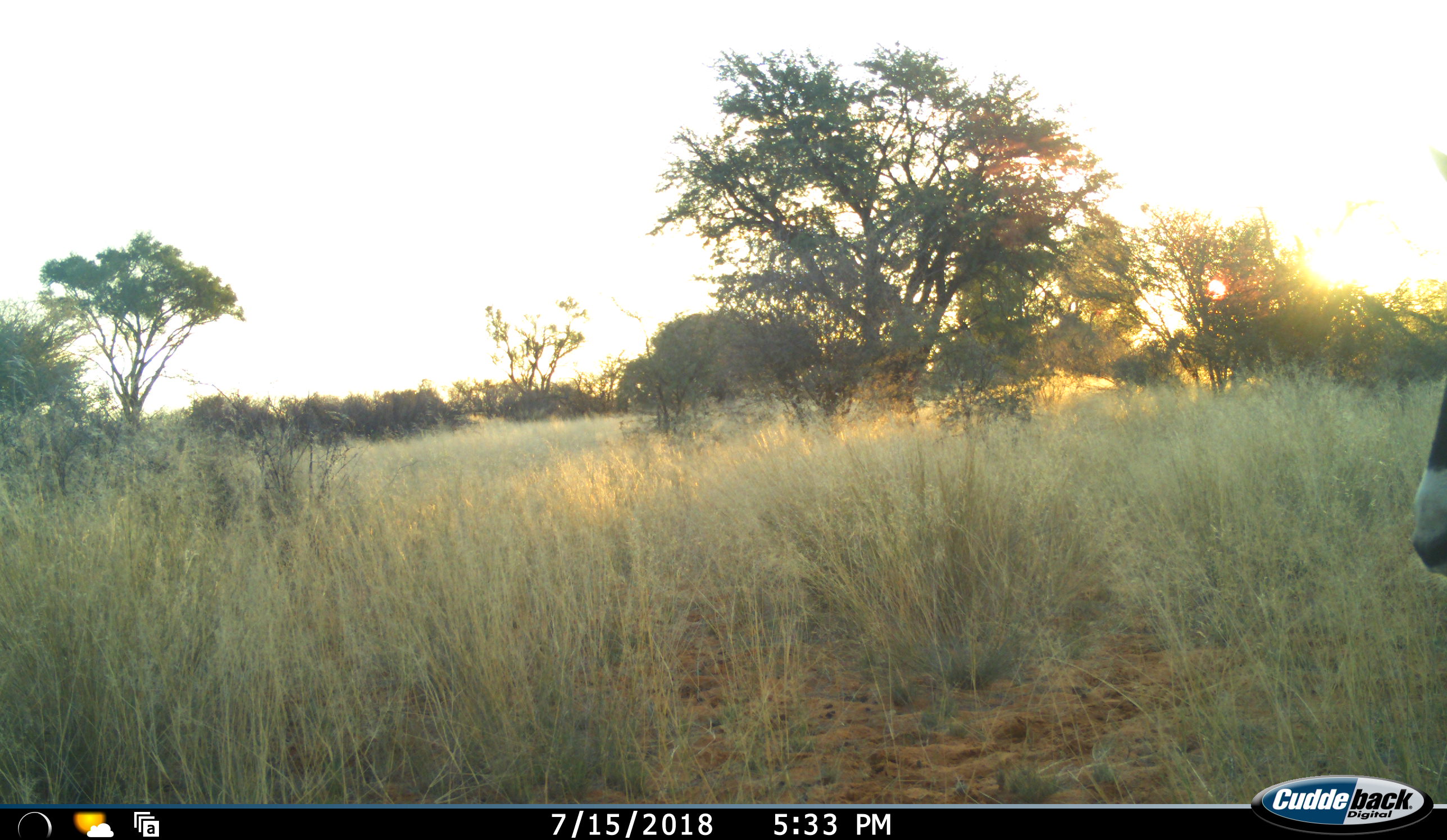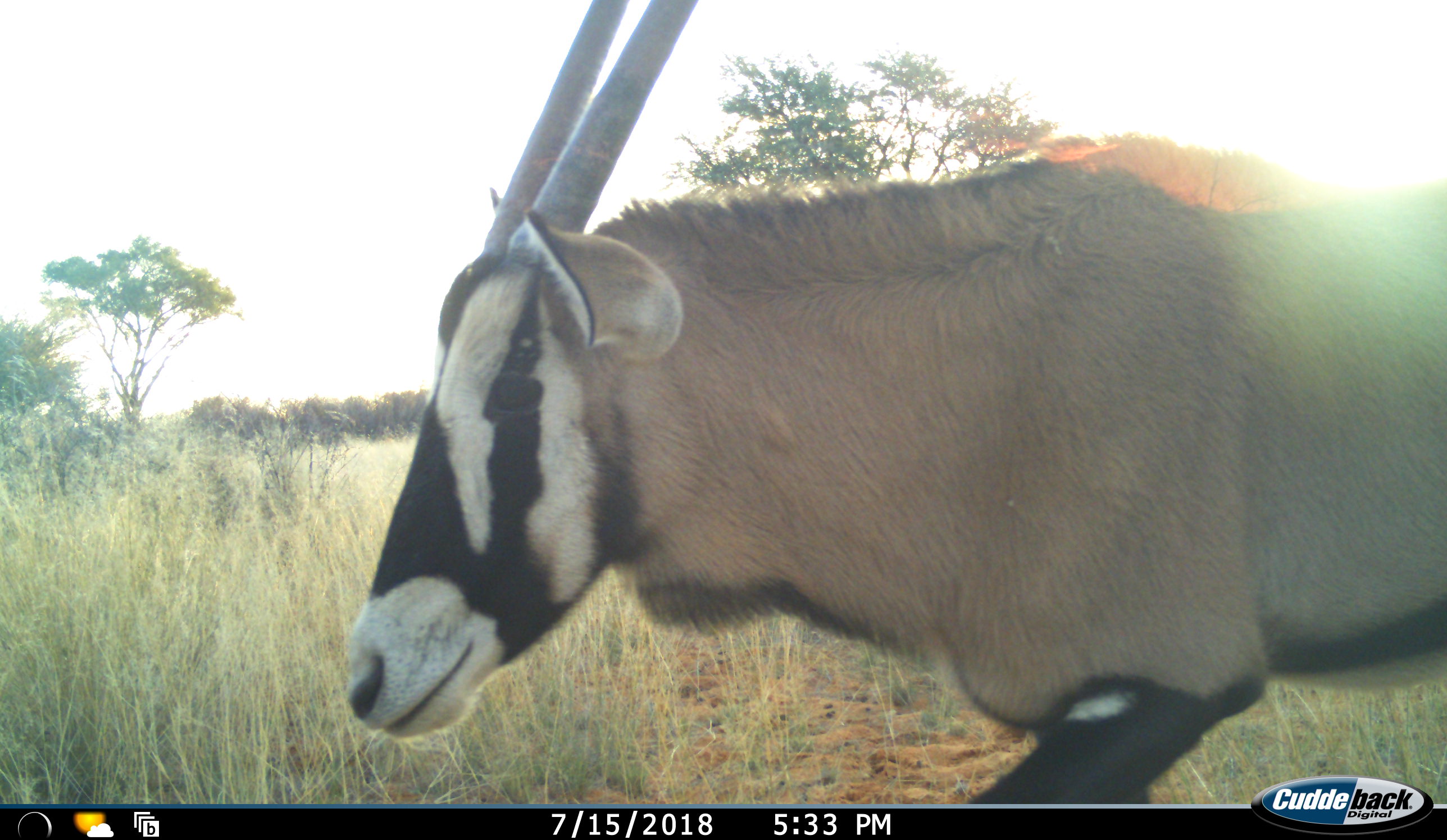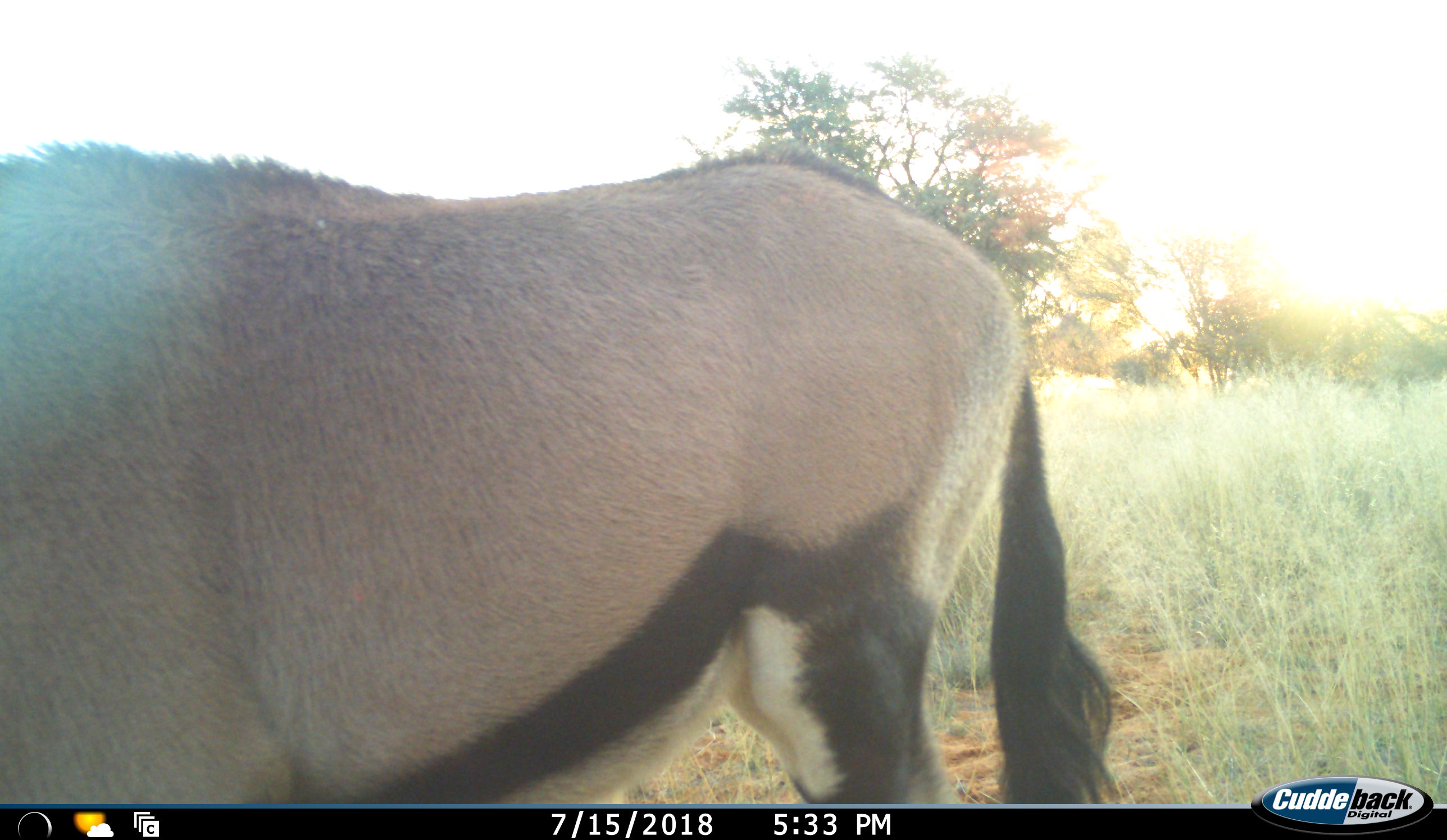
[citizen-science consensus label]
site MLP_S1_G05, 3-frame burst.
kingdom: Animalia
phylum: Chordata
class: Mammalia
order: Artiodactyla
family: Bovidae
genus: Oryx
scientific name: Oryx gazella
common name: gemsbok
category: oryx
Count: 1.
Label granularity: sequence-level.